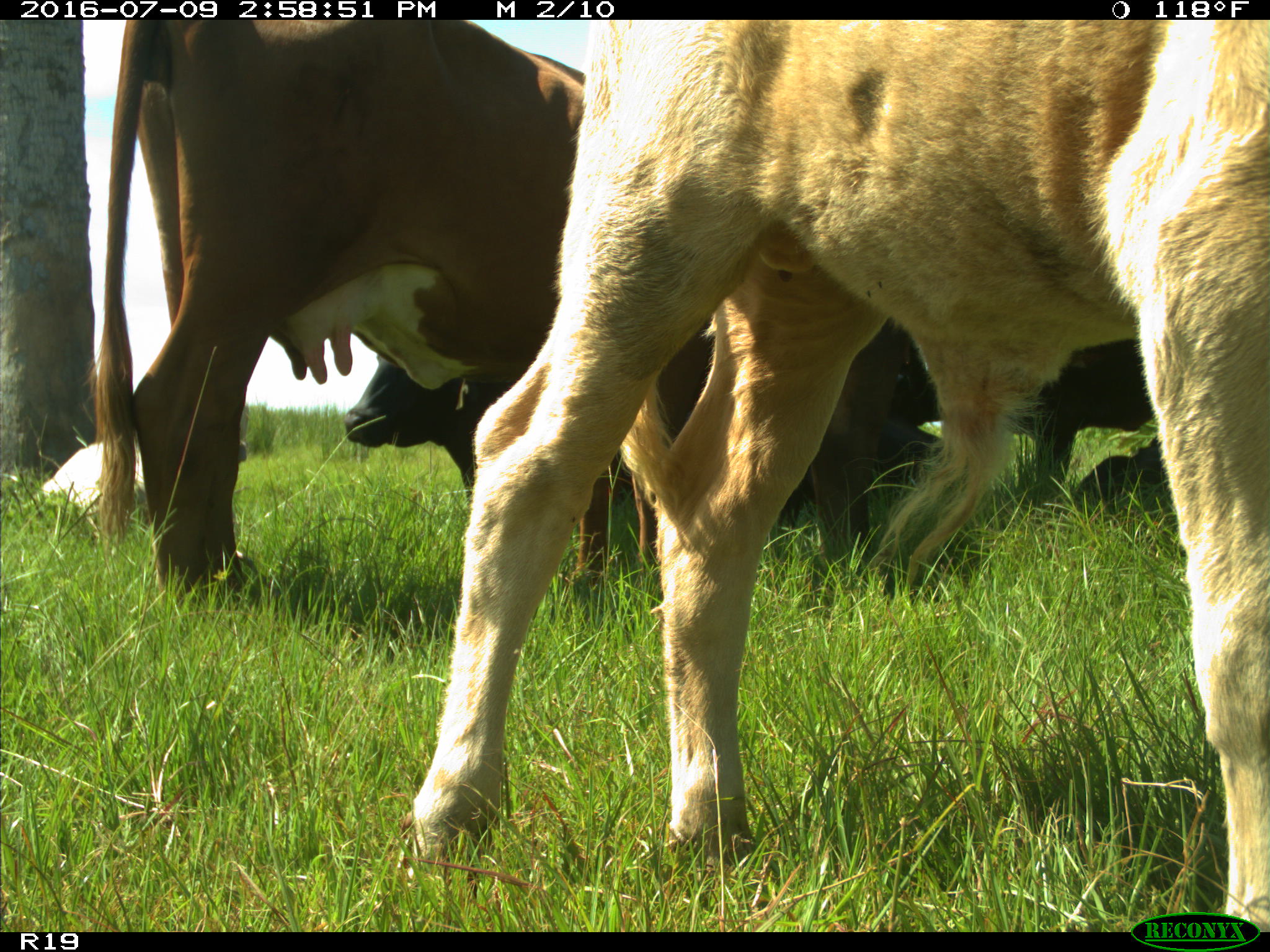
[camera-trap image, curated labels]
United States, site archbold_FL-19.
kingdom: Animalia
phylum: Chordata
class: Mammalia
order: Artiodactyla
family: Bovidae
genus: Bos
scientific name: Bos taurus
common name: domestic cow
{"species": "Bos taurus (domestic cow)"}